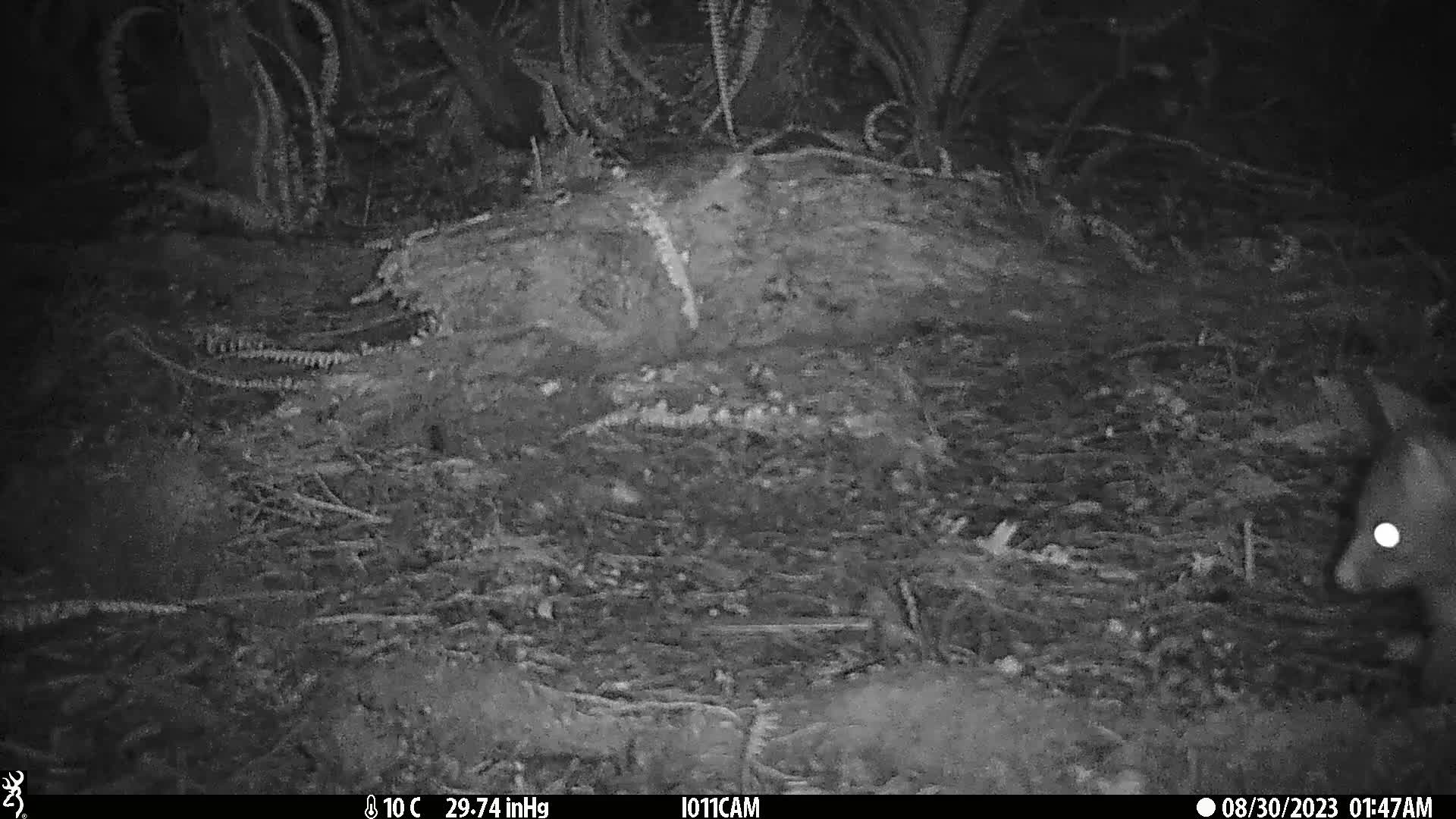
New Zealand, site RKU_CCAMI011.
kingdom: Animalia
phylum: Chordata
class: Mammalia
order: Diprotodontia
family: Phalangeridae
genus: Trichosurus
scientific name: Trichosurus vulpecula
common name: common brushtail possum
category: possum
Possum (common brushtail possum) (Trichosurus vulpecula).